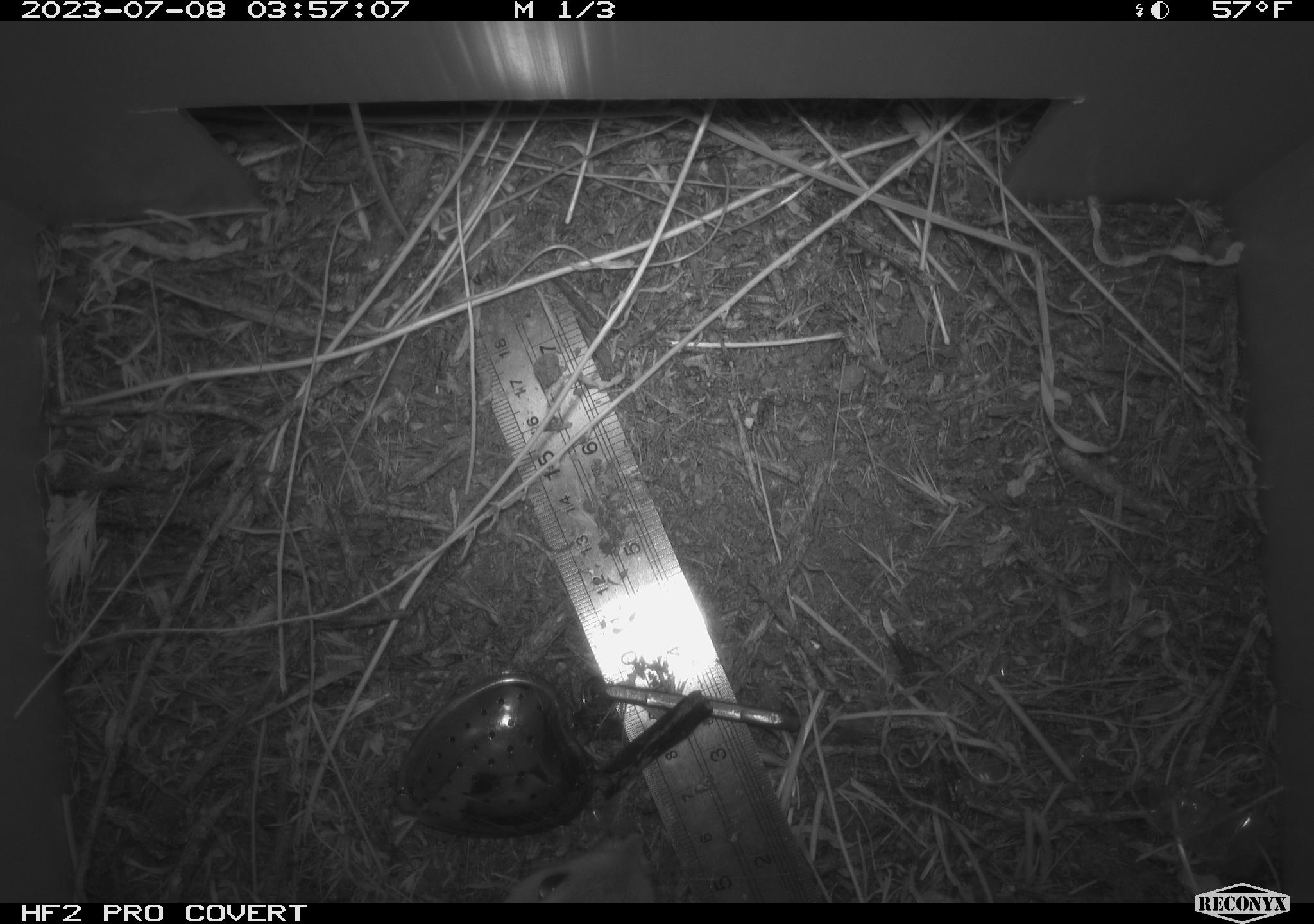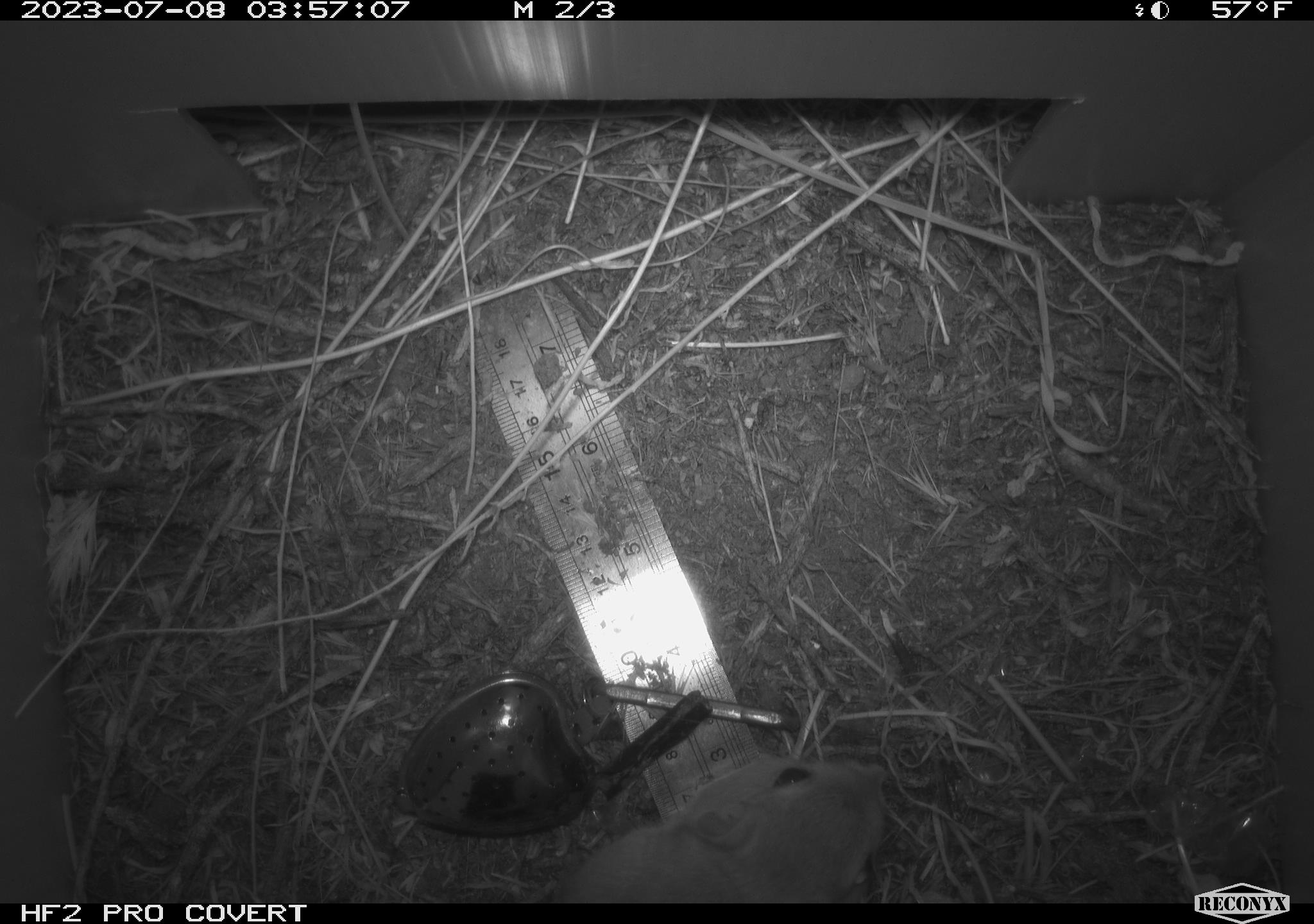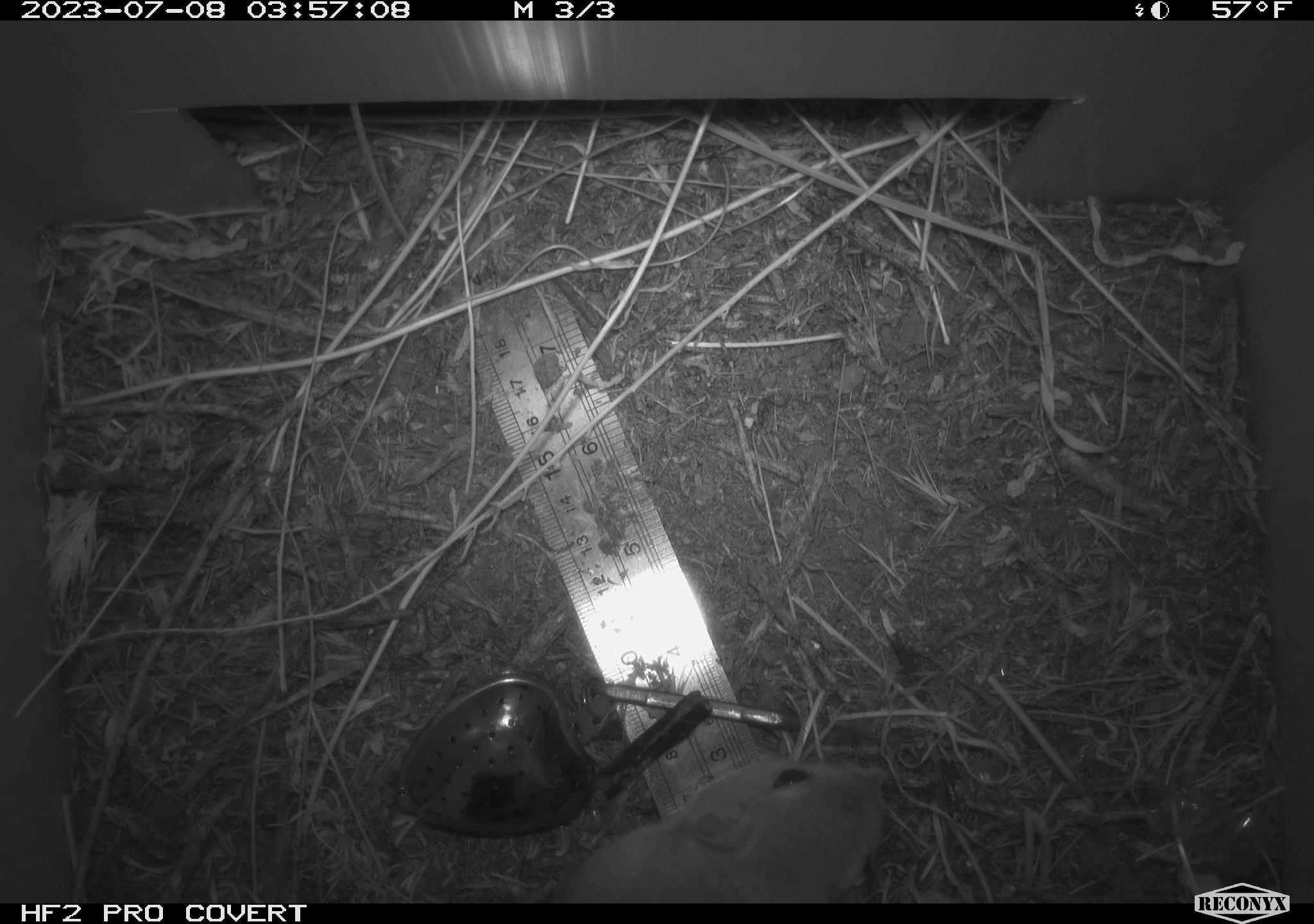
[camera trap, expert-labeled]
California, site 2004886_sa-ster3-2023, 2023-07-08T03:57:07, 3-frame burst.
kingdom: Animalia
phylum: Chordata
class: Mammalia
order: Rodentia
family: Heteromyidae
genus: Dipodomys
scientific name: Dipodomys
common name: kangaroo rats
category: dipodomys species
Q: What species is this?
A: Dipodomys species (kangaroo rats) (Dipodomys).